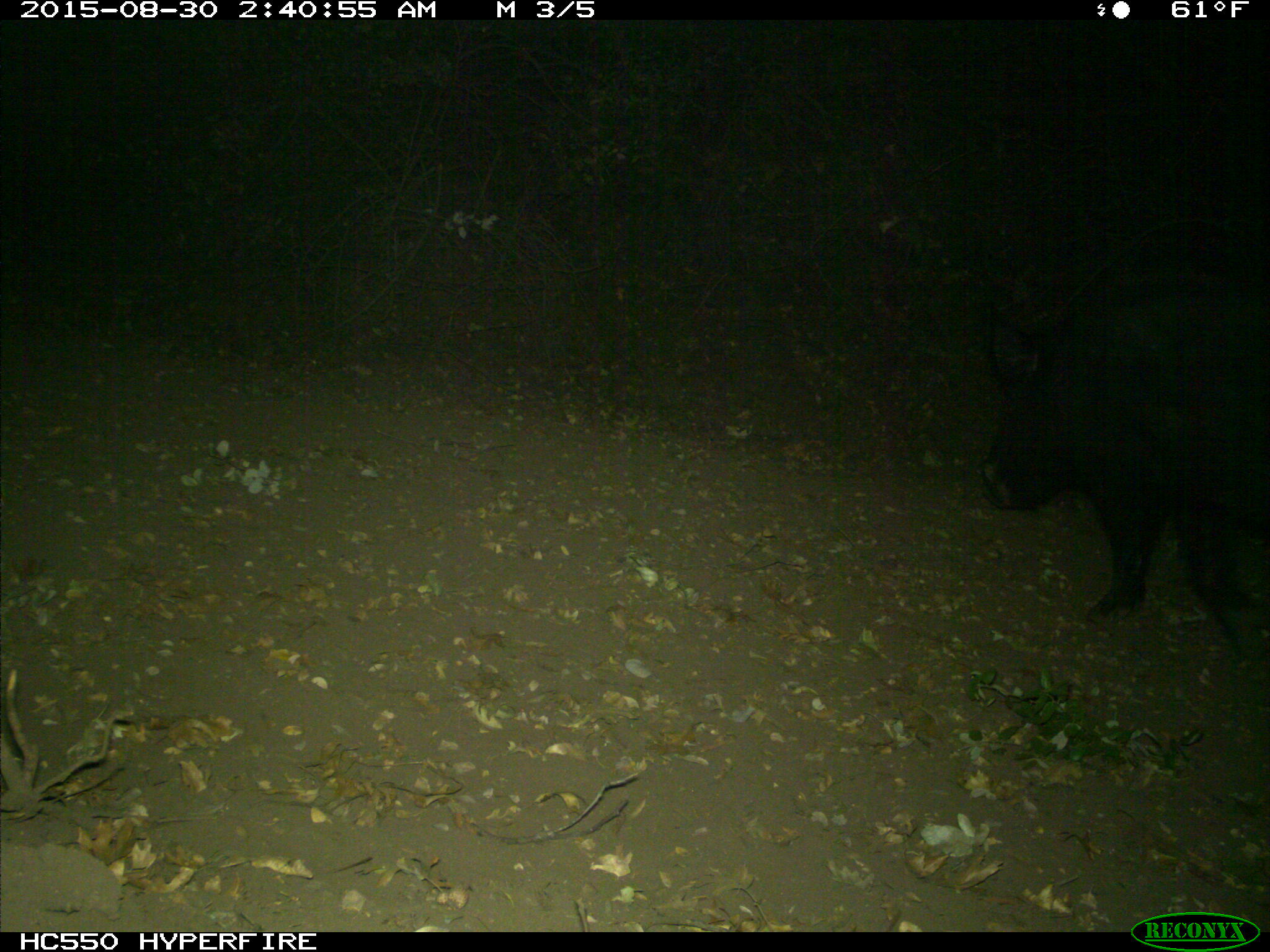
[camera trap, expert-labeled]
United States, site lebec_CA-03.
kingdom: Animalia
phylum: Chordata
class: Mammalia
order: Artiodactyla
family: Suidae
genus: Sus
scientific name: Sus scrofa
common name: wild boar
Sus scrofa (wild boar).